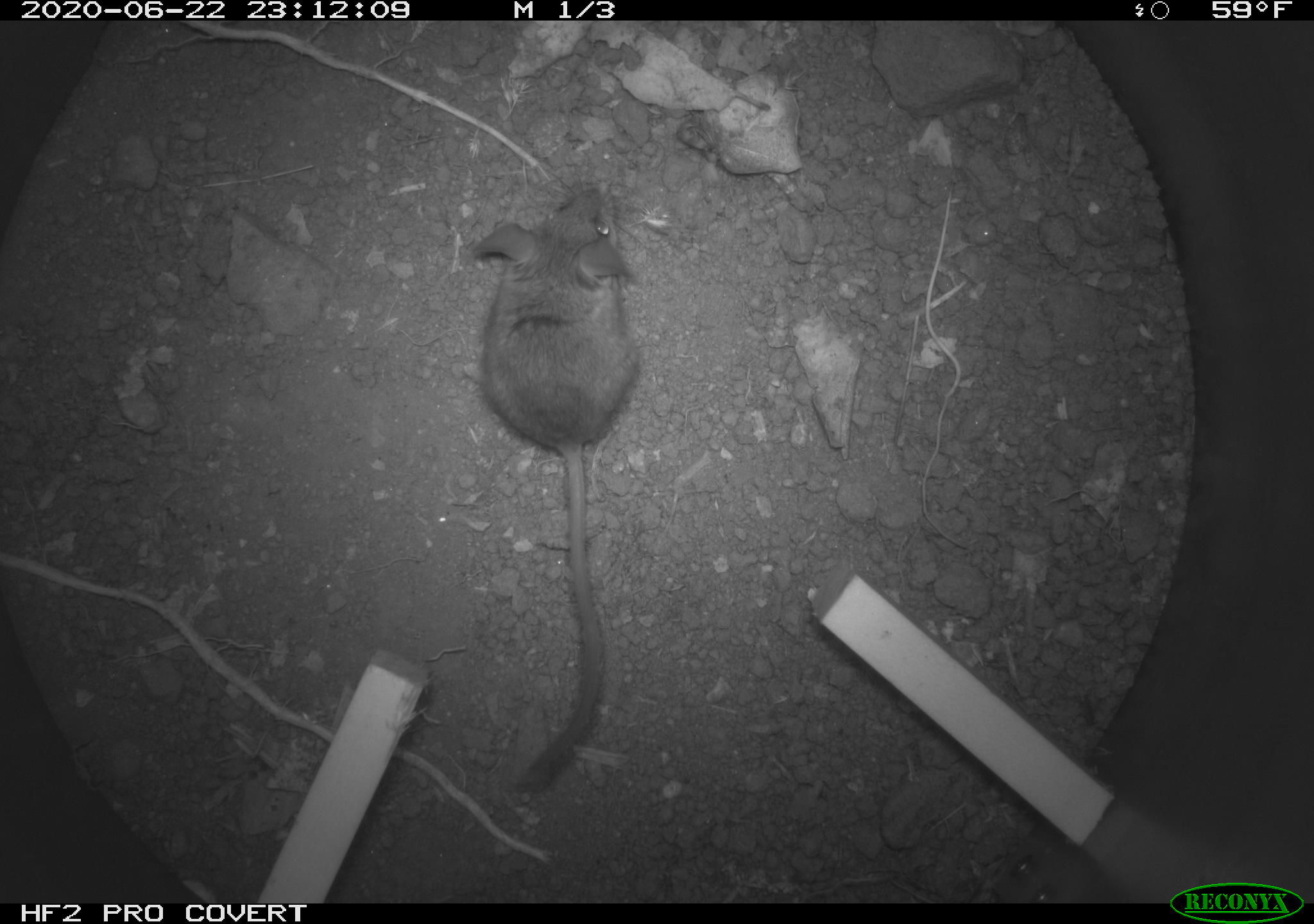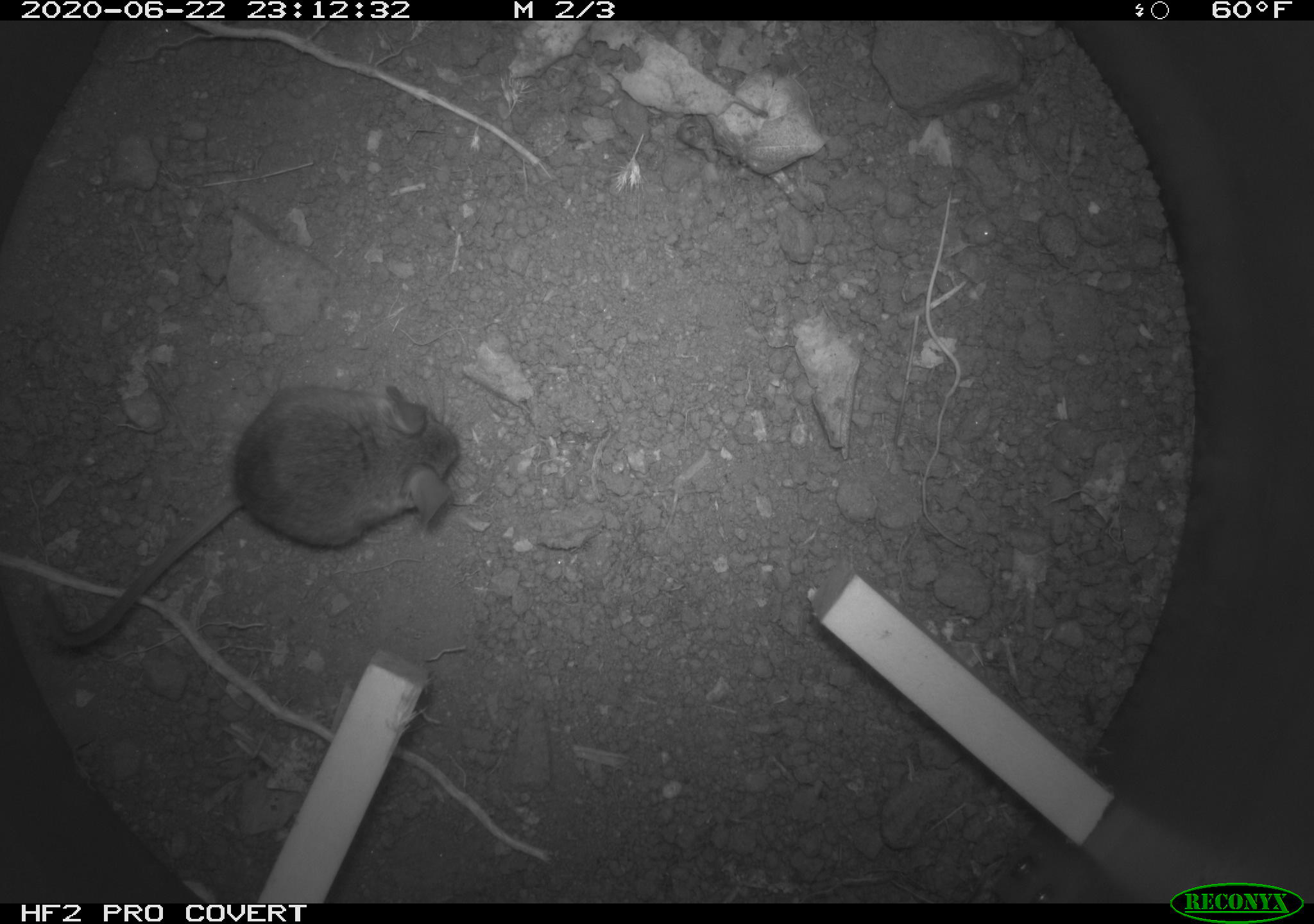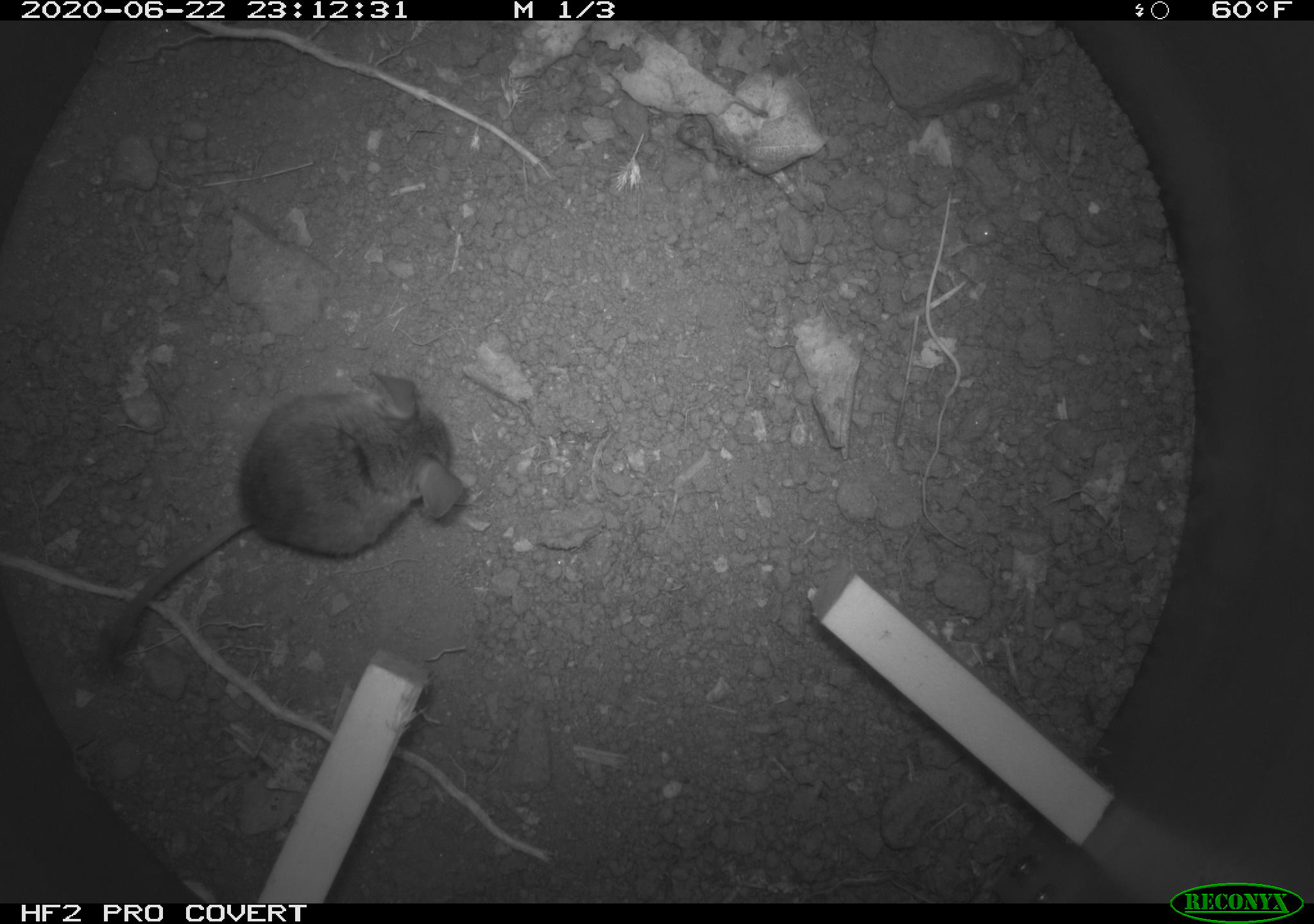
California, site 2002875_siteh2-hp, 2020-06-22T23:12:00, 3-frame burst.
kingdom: Animalia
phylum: Chordata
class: Mammalia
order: Rodentia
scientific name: Rodentia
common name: rodent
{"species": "rodent (Rodentia)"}